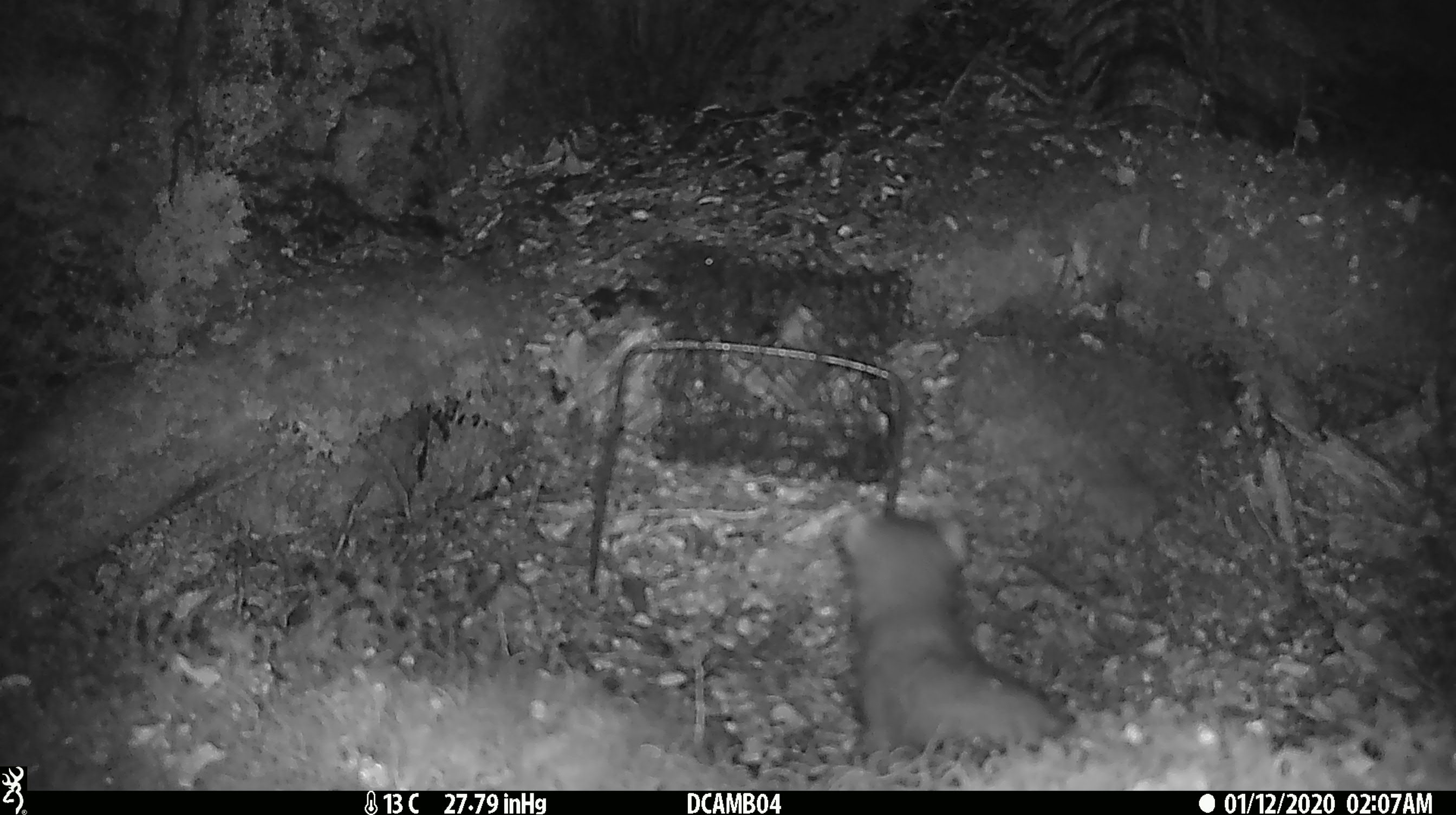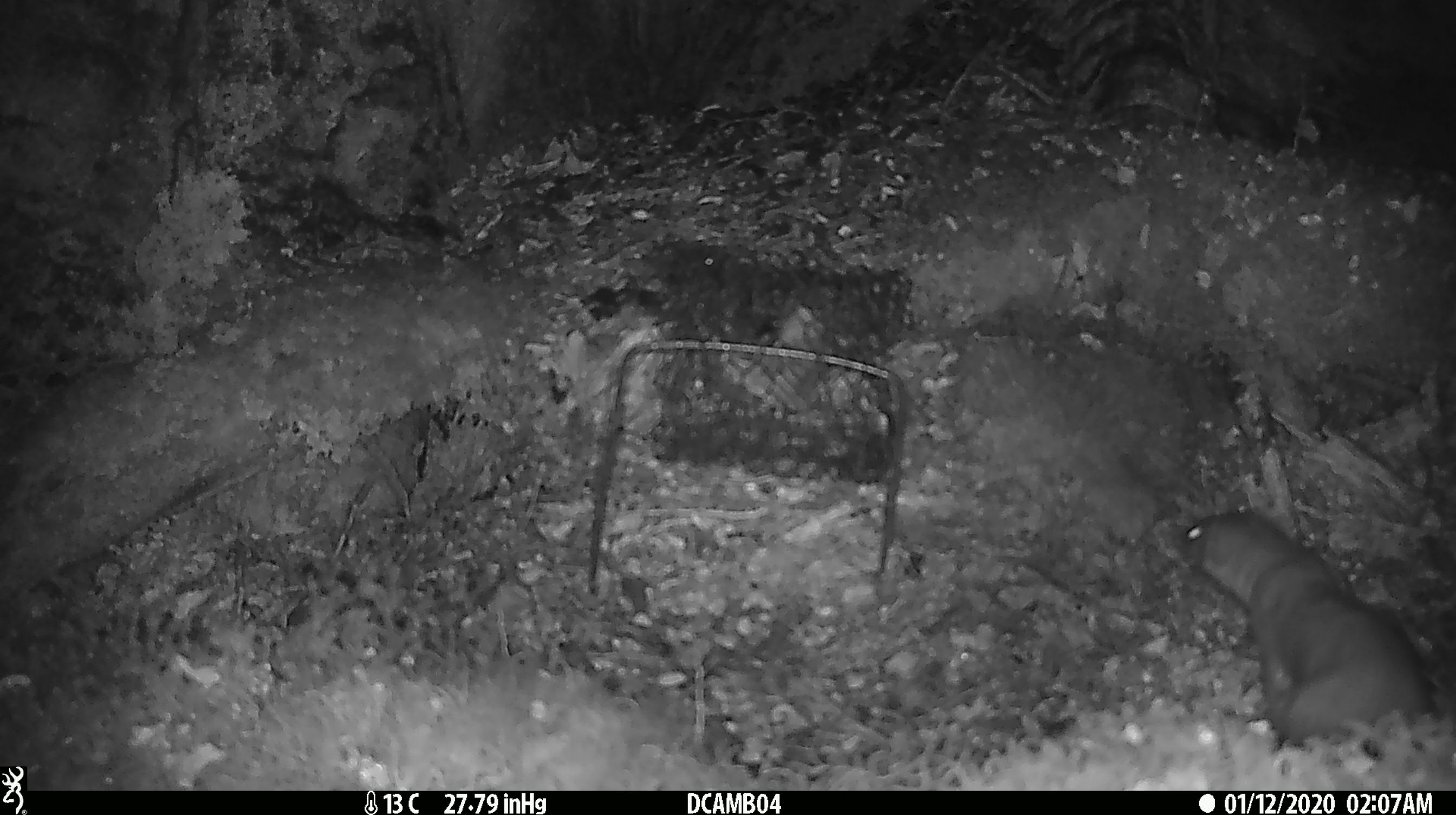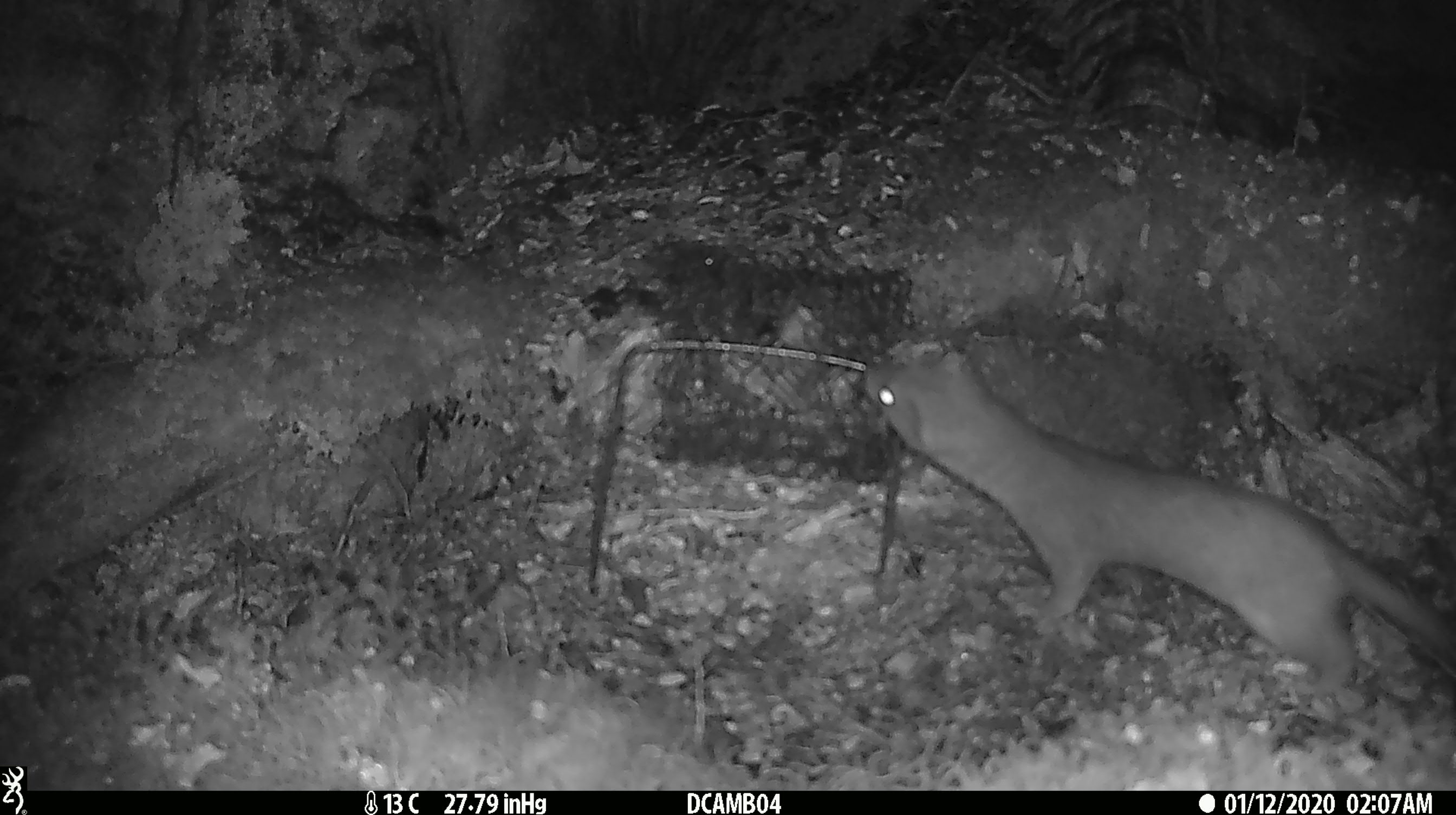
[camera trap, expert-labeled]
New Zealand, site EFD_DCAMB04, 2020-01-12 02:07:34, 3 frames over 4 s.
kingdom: Animalia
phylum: Chordata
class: Mammalia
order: Carnivora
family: Mustelidae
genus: Mustela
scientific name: Mustela erminea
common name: stoat